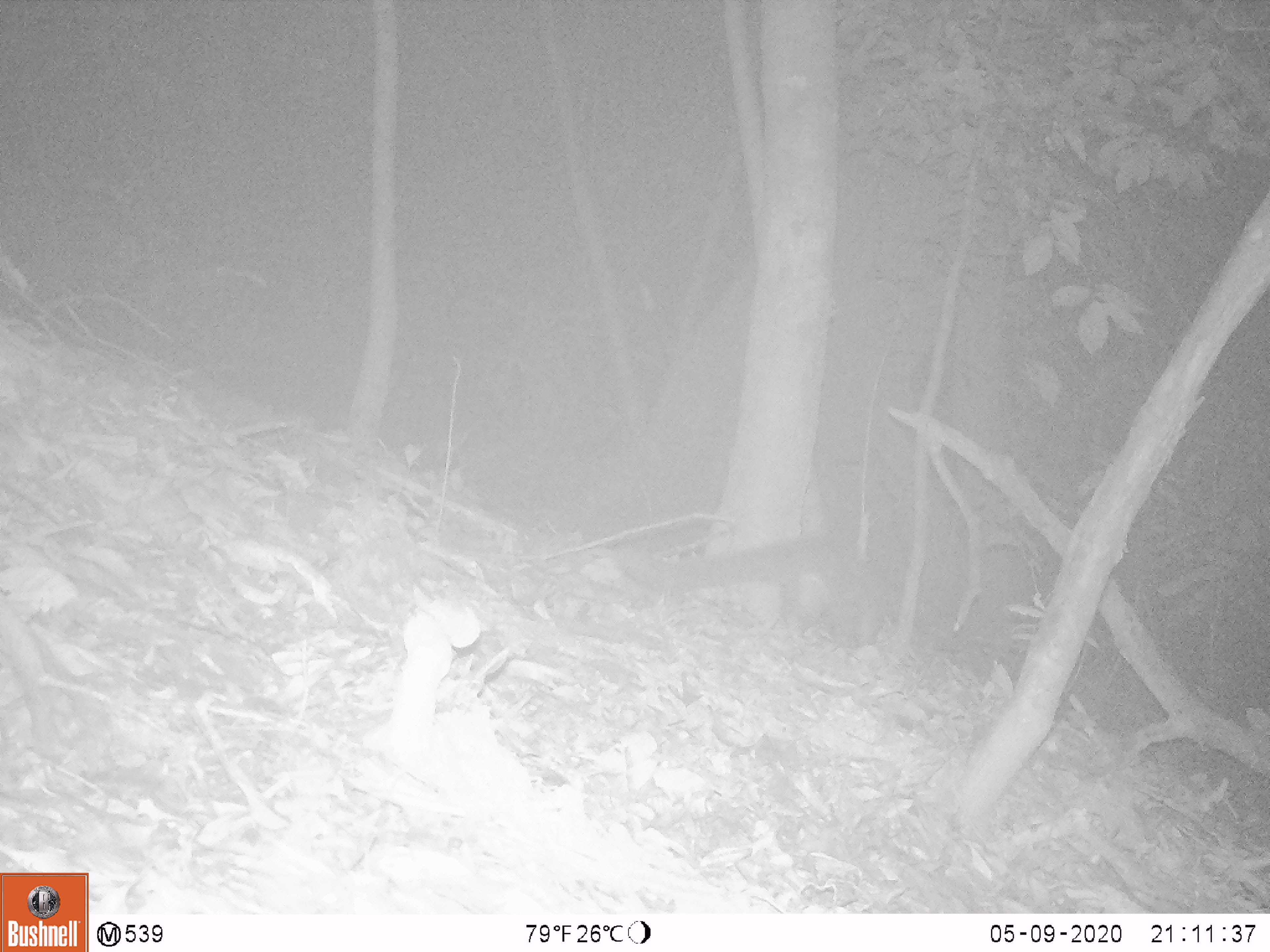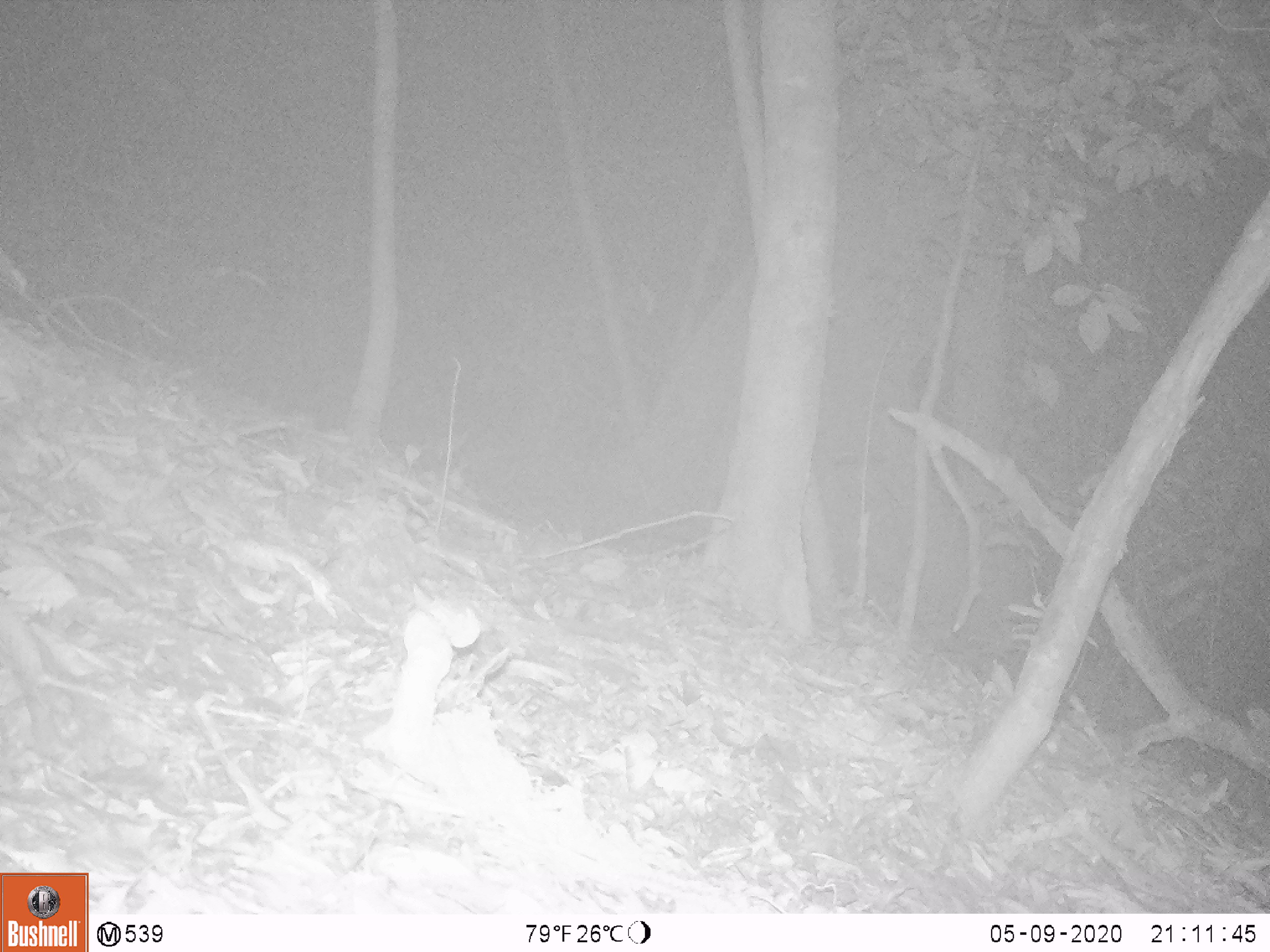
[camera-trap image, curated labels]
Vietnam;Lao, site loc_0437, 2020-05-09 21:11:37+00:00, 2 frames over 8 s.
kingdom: Animalia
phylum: Chordata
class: Mammalia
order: Carnivora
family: Viverridae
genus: Paguma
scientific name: Paguma larvata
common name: masked palm civet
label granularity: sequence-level